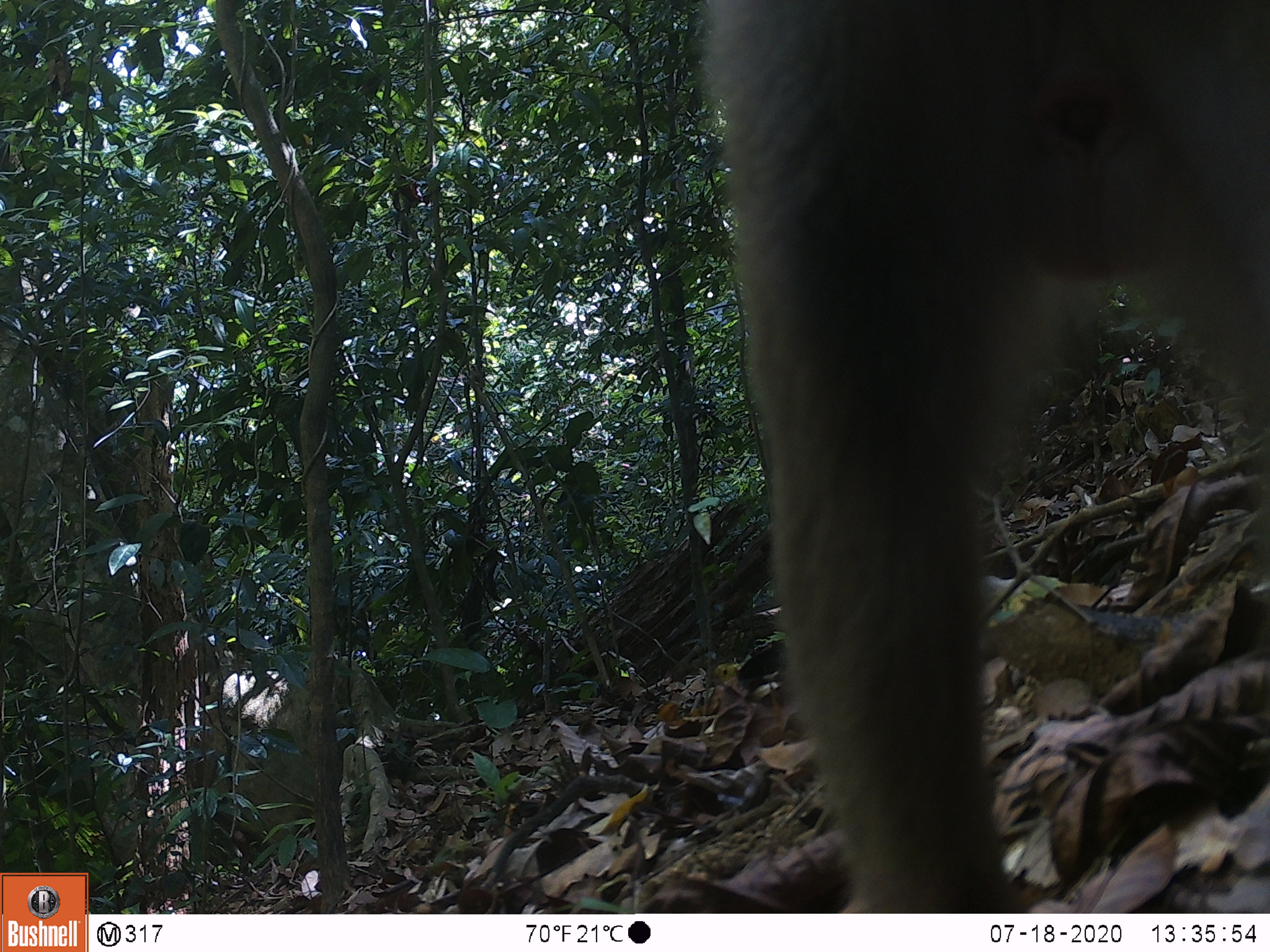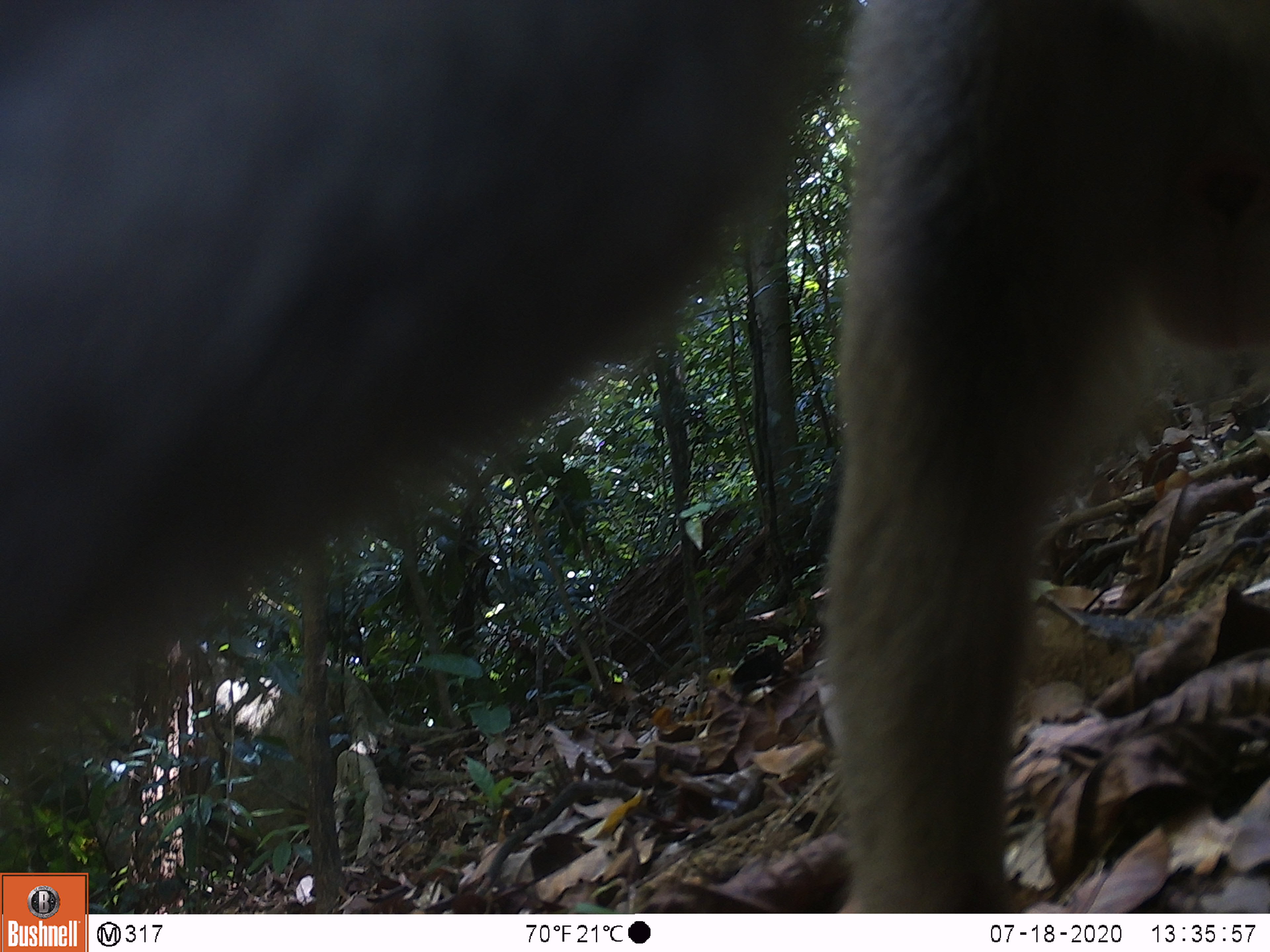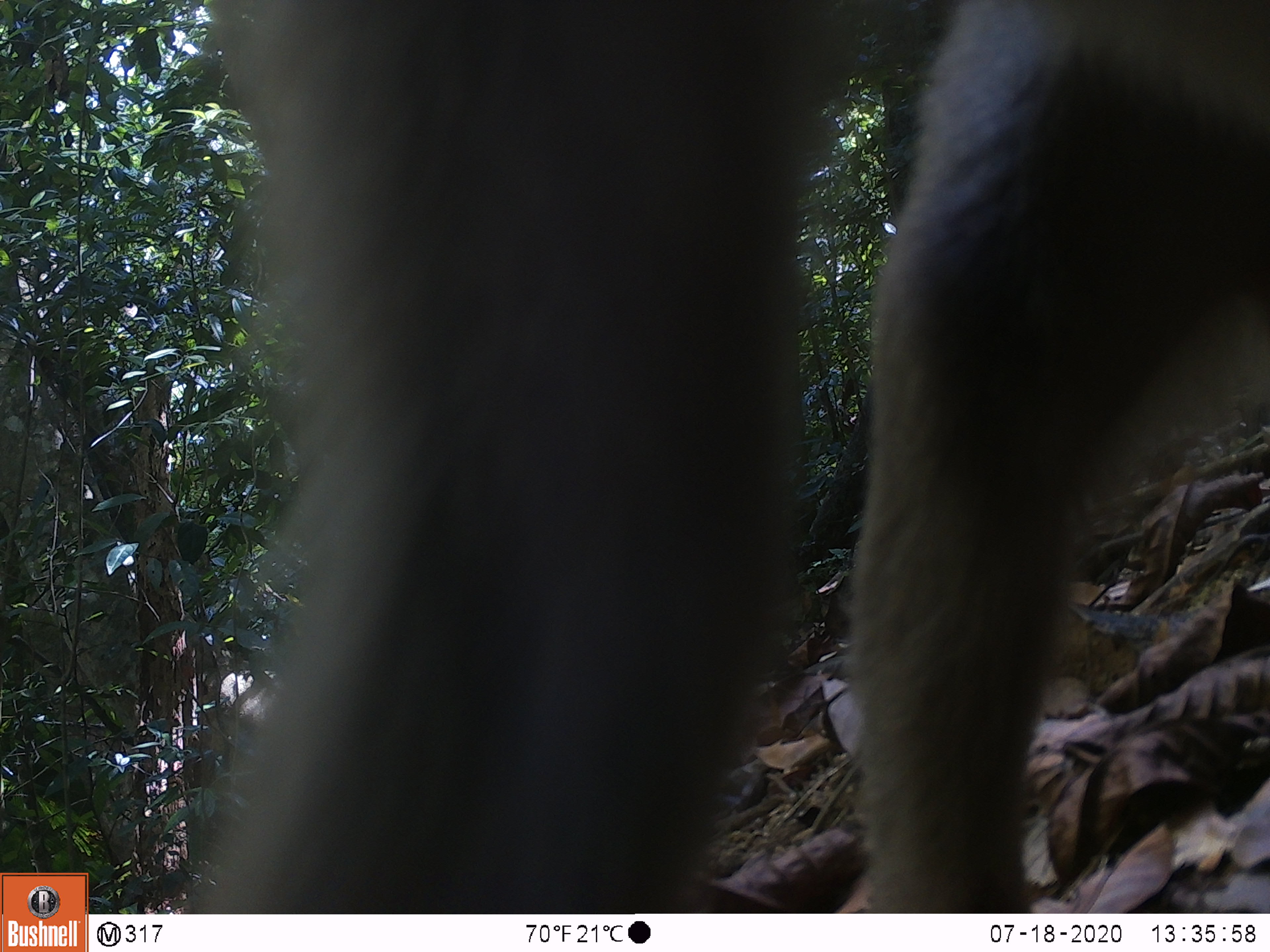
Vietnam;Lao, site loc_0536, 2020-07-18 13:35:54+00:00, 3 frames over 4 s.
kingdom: Animalia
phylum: Chordata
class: Mammalia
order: Primates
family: Cercopithecidae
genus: Macaca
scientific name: Macaca nemestrina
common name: pig-tailed macaque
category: pig tailed macaque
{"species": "pig tailed macaque (pig-tailed macaque) (Macaca nemestrina)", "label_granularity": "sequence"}